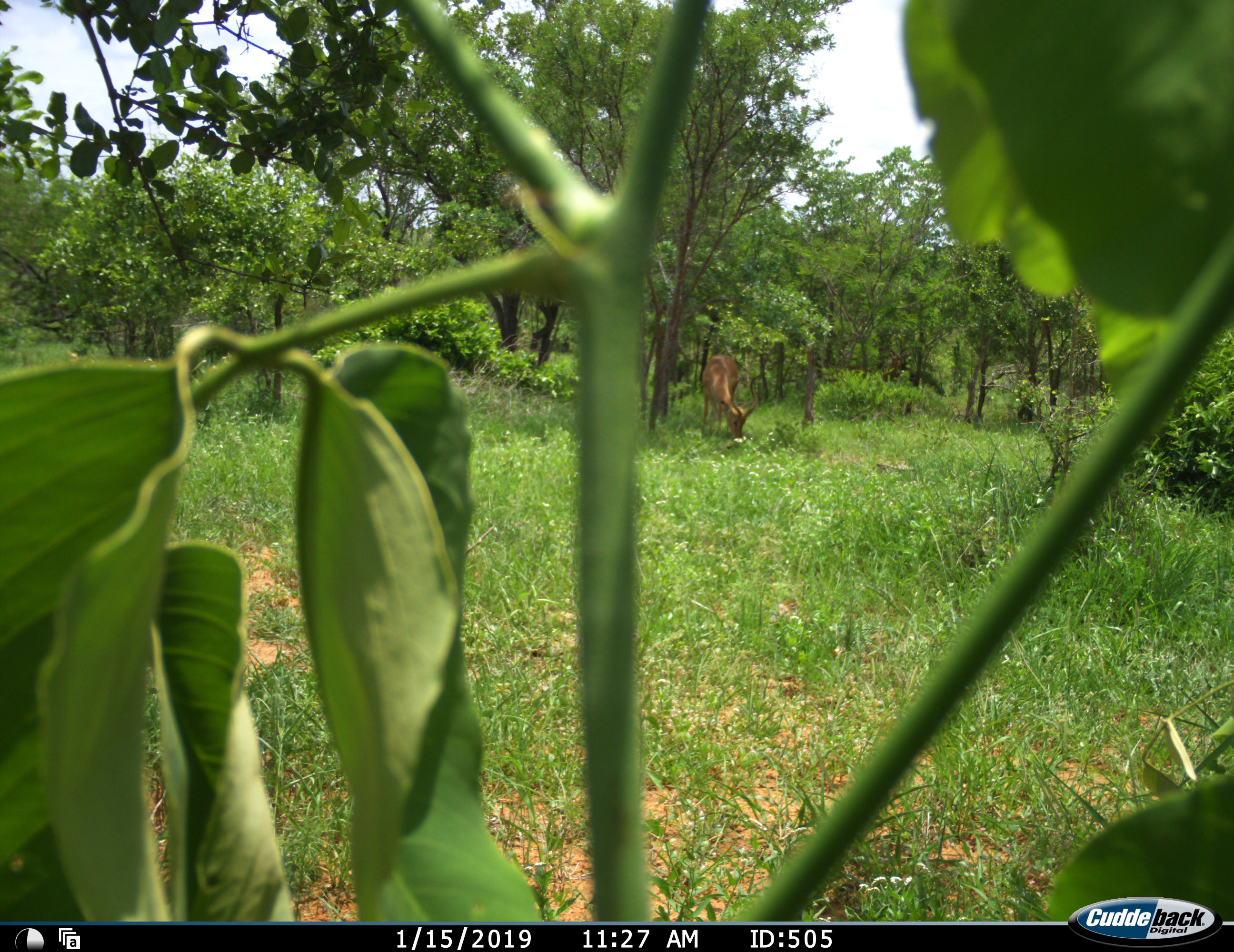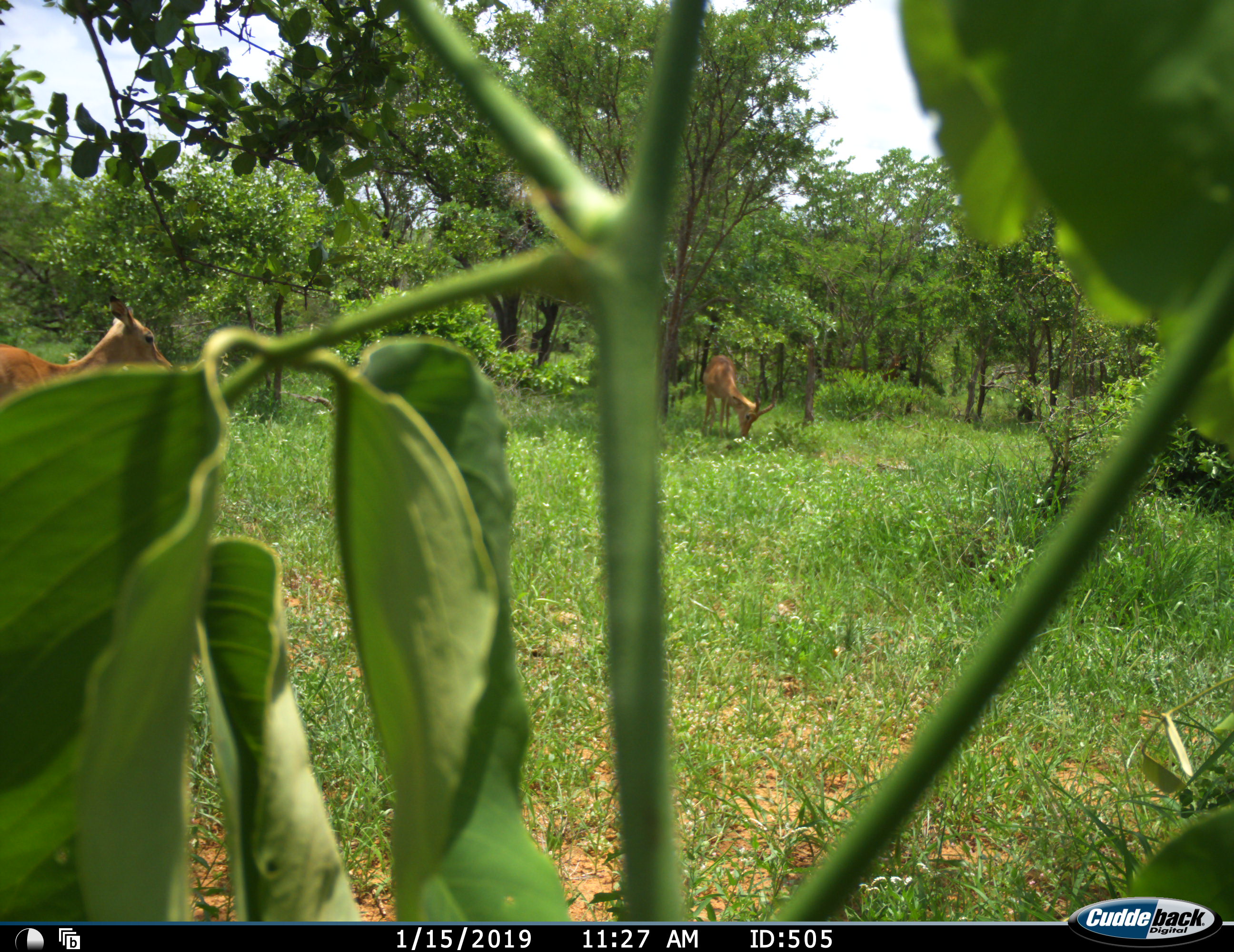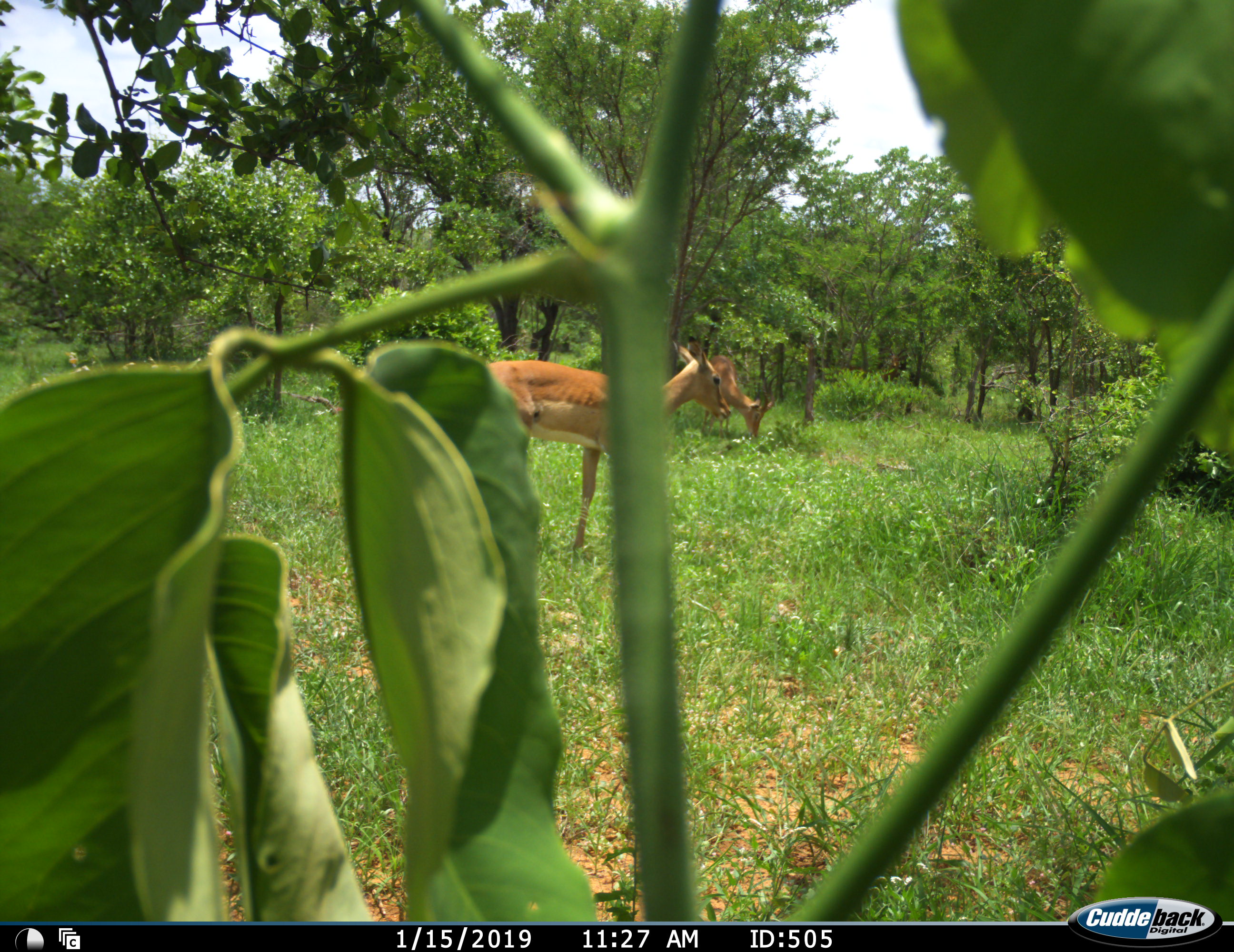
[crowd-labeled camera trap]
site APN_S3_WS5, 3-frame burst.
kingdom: Animalia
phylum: Chordata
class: Mammalia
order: Artiodactyla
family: Bovidae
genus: Aepyceros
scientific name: Aepyceros melampus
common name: impala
Impala (Aepyceros melampus), count 2. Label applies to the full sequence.